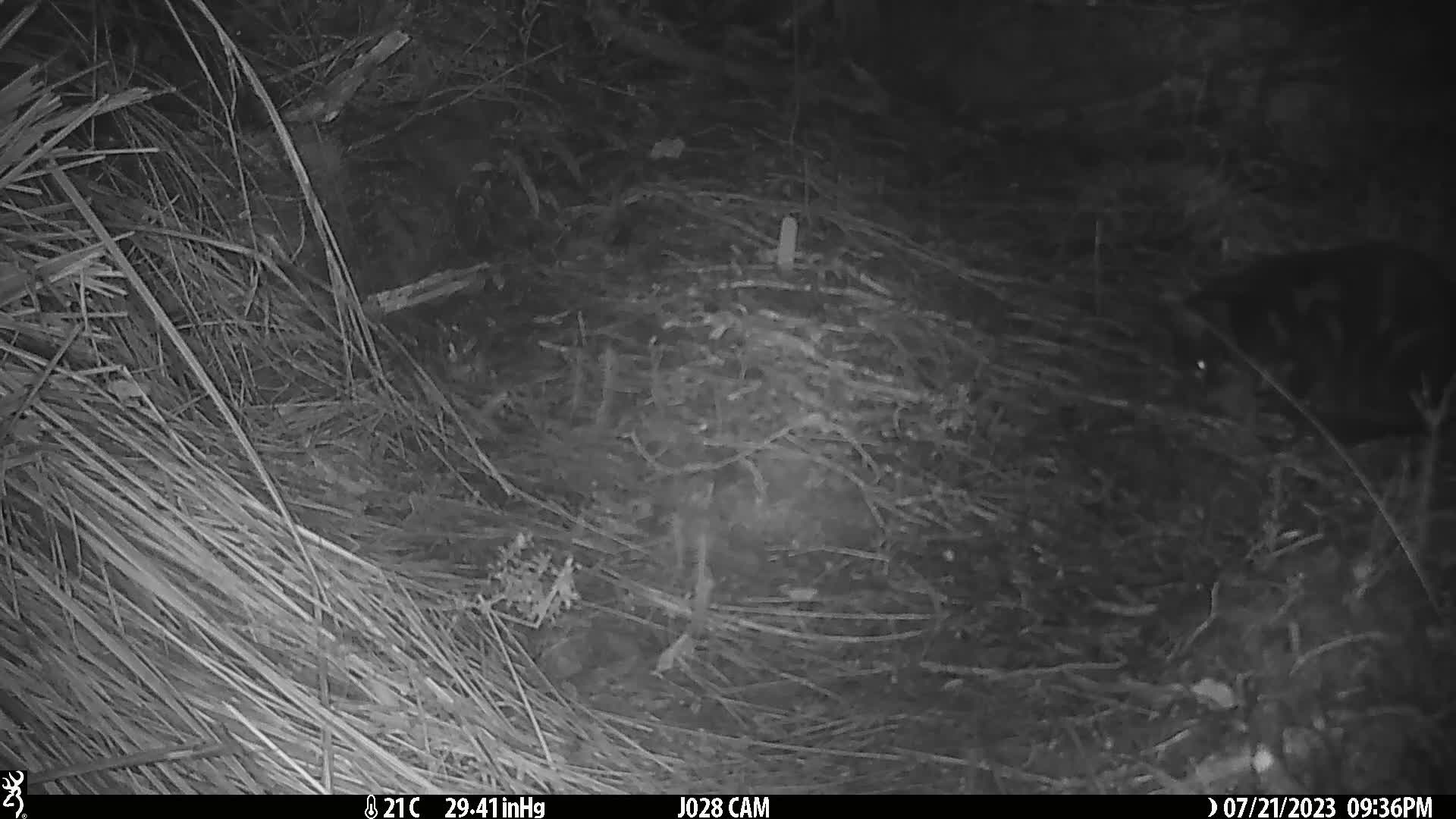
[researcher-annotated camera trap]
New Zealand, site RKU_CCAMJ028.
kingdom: Animalia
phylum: Chordata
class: Mammalia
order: Carnivora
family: Felidae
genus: Felis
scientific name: Felis catus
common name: domestic cat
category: cat